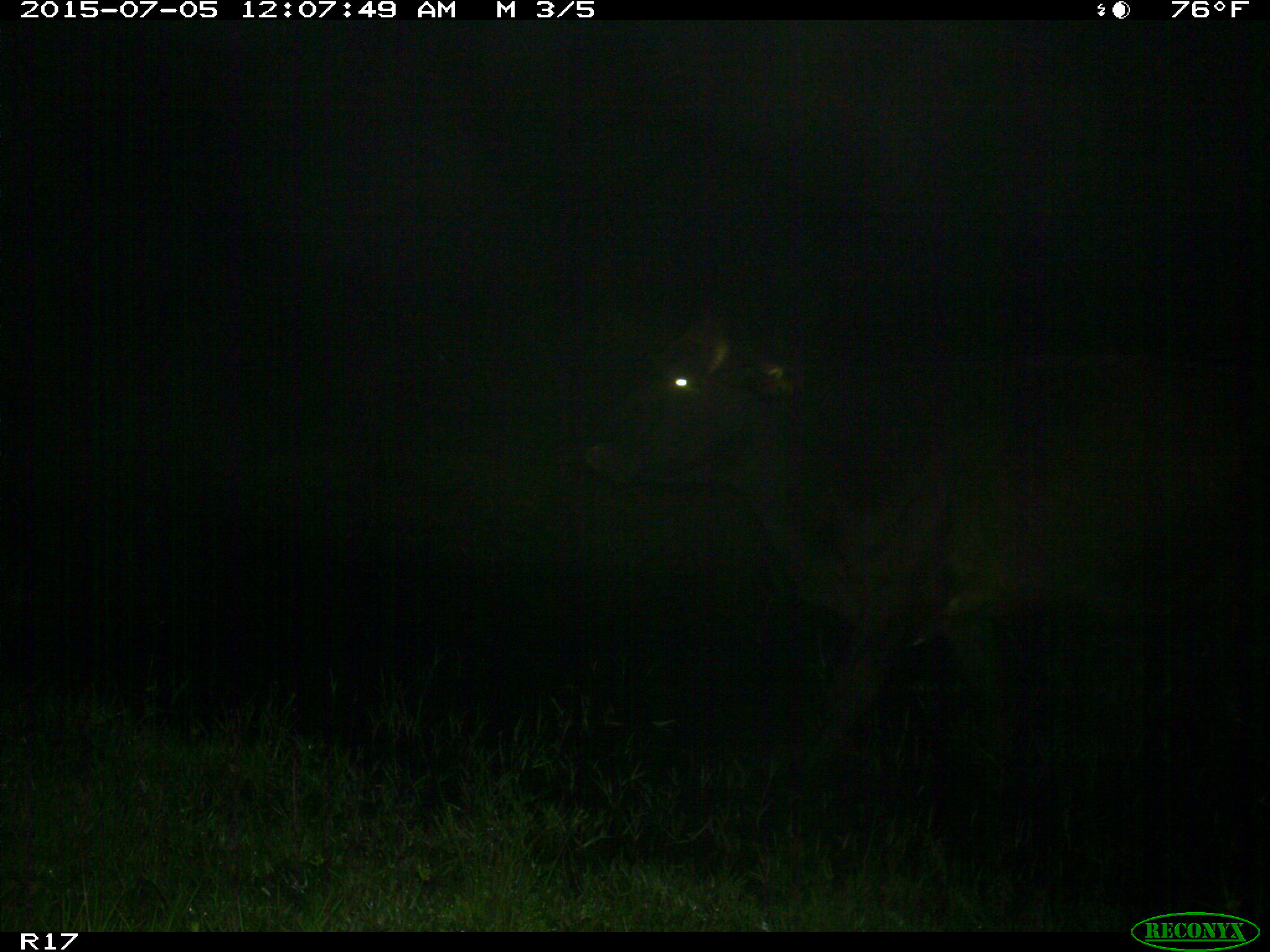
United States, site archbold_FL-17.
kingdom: Animalia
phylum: Chordata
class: Mammalia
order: Artiodactyla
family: Bovidae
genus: Bos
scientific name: Bos taurus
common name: domestic cow